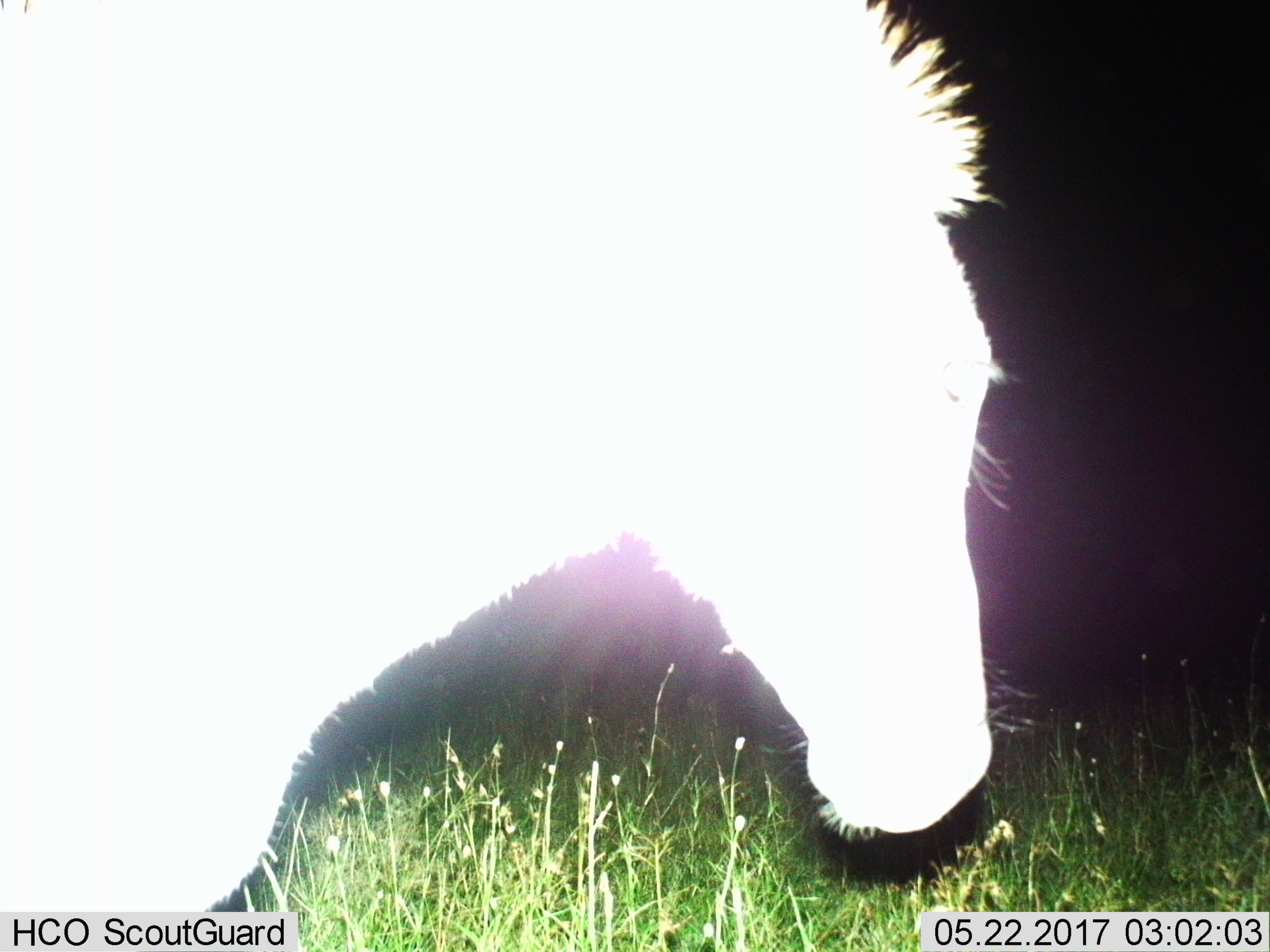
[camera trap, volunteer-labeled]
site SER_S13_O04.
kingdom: Animalia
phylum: Chordata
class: Mammalia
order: Perissodactyla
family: Equidae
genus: Equus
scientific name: Equus quagga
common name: plains zebra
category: zebraplains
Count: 1.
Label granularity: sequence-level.